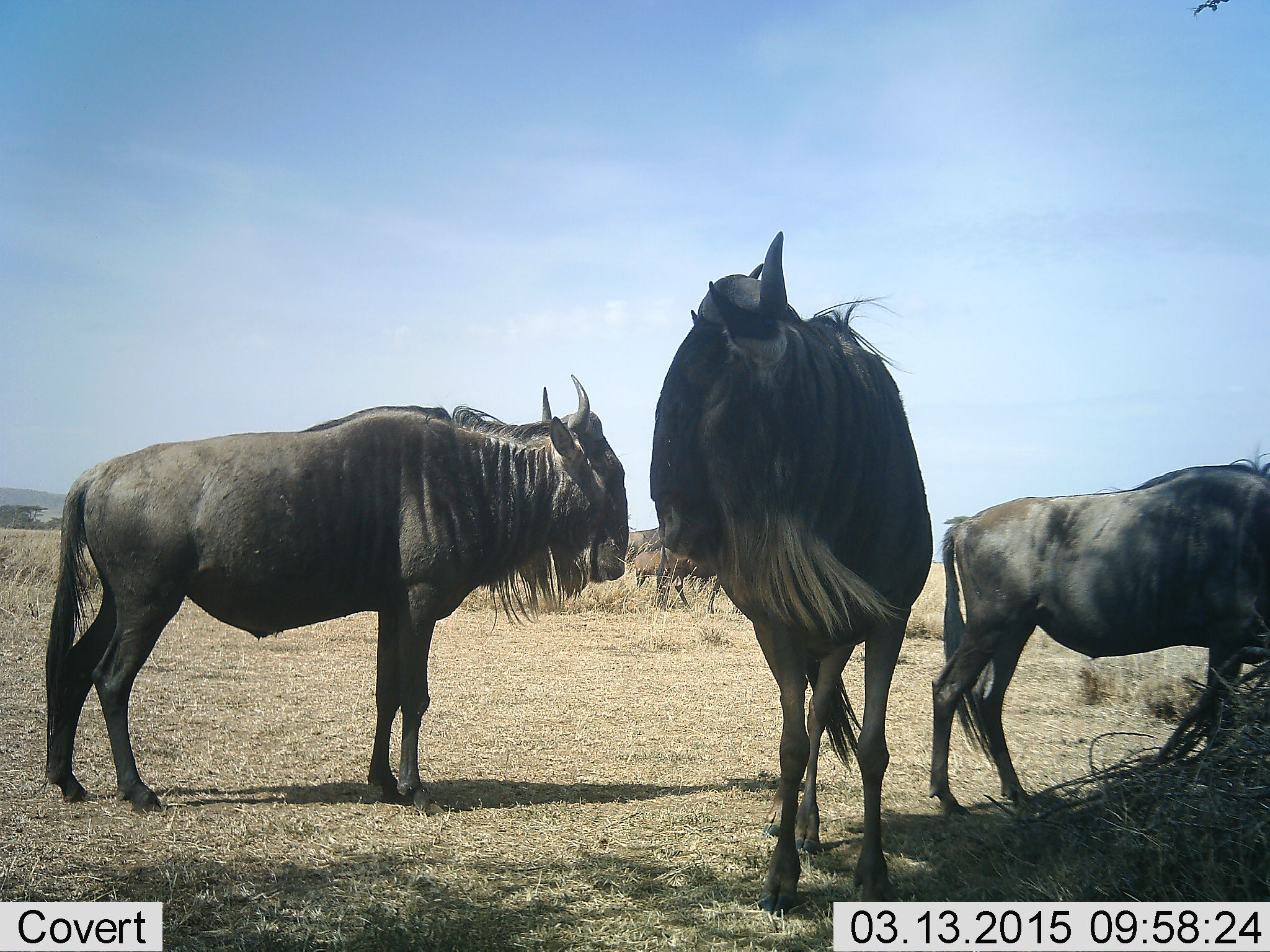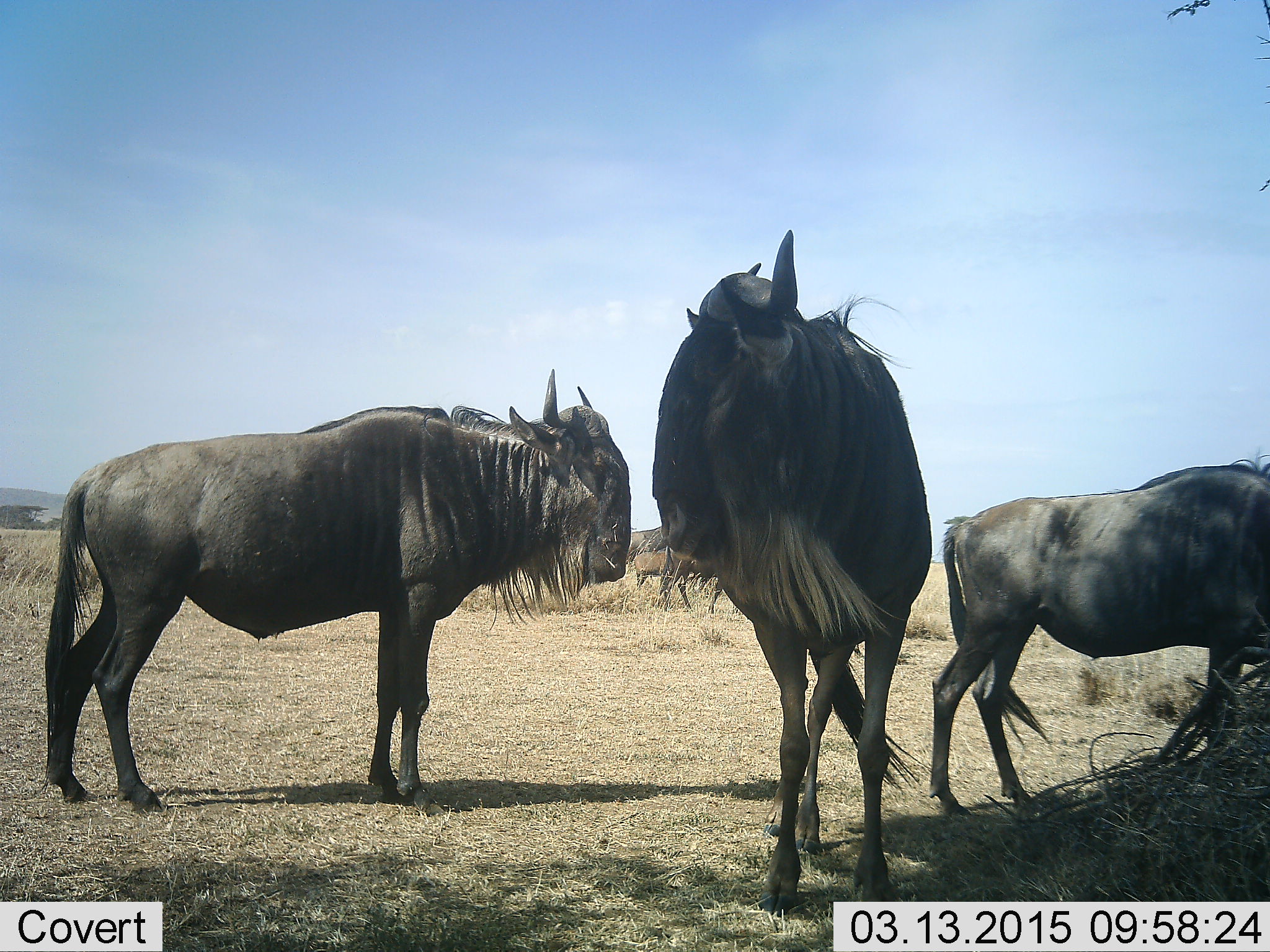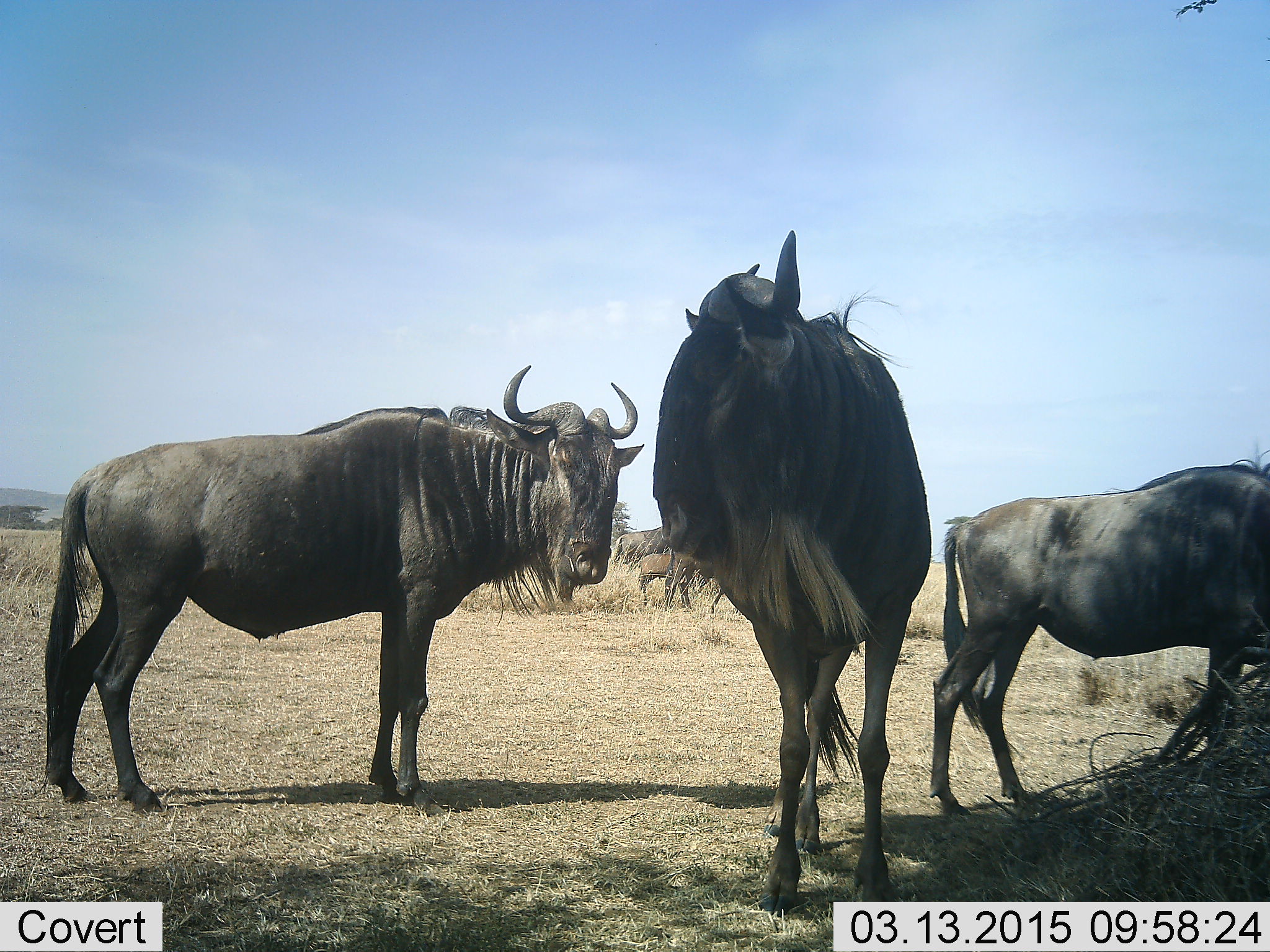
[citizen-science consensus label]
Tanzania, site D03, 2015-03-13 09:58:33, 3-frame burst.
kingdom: Animalia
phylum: Chordata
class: Mammalia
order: Artiodactyla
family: Bovidae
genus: Connochaetes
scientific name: Connochaetes taurinus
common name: blue wildebeest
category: wildebeest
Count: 4.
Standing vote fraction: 90%.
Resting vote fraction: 0%.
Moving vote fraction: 10%.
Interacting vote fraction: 0%.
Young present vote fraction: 10%.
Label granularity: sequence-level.